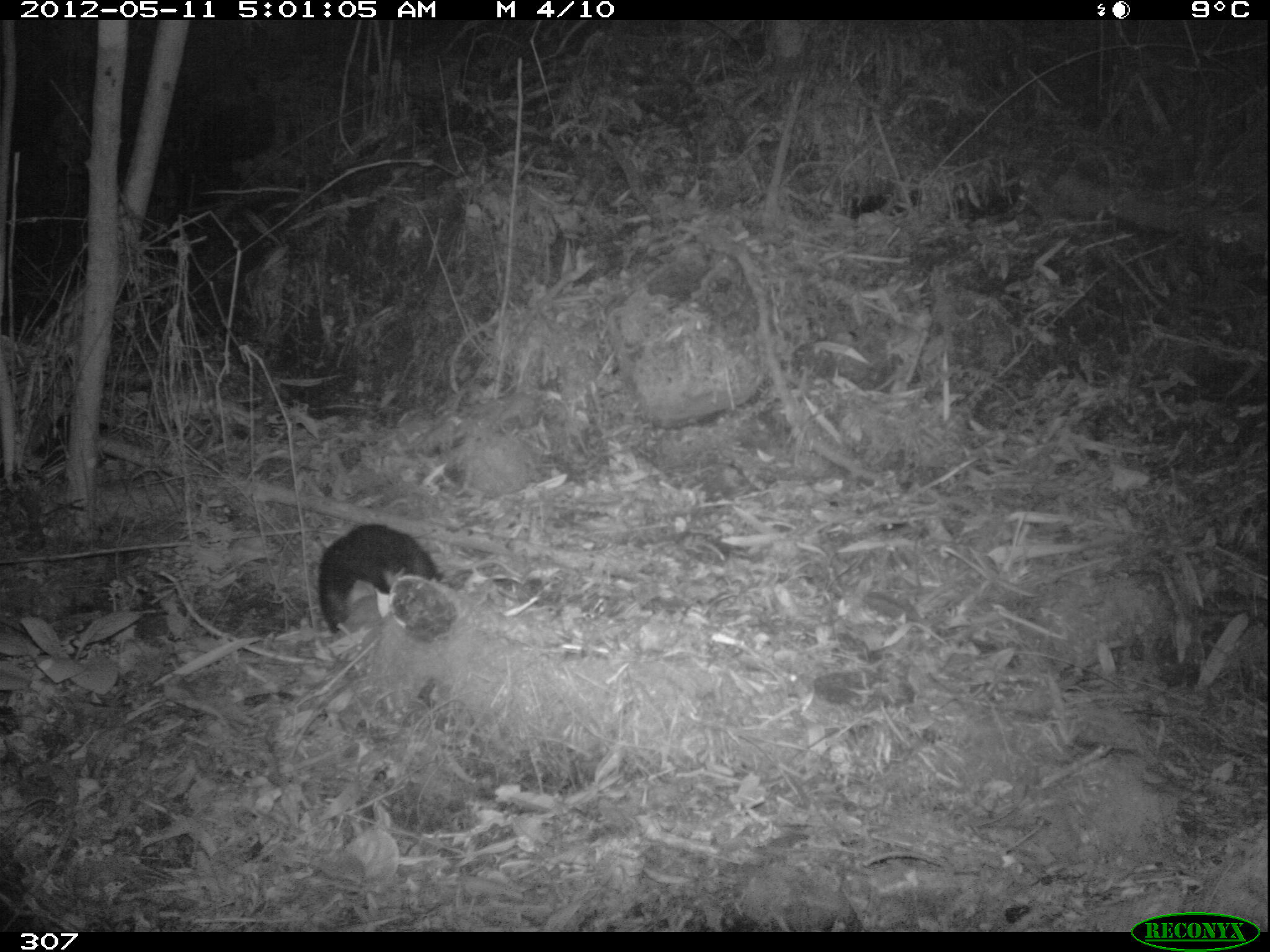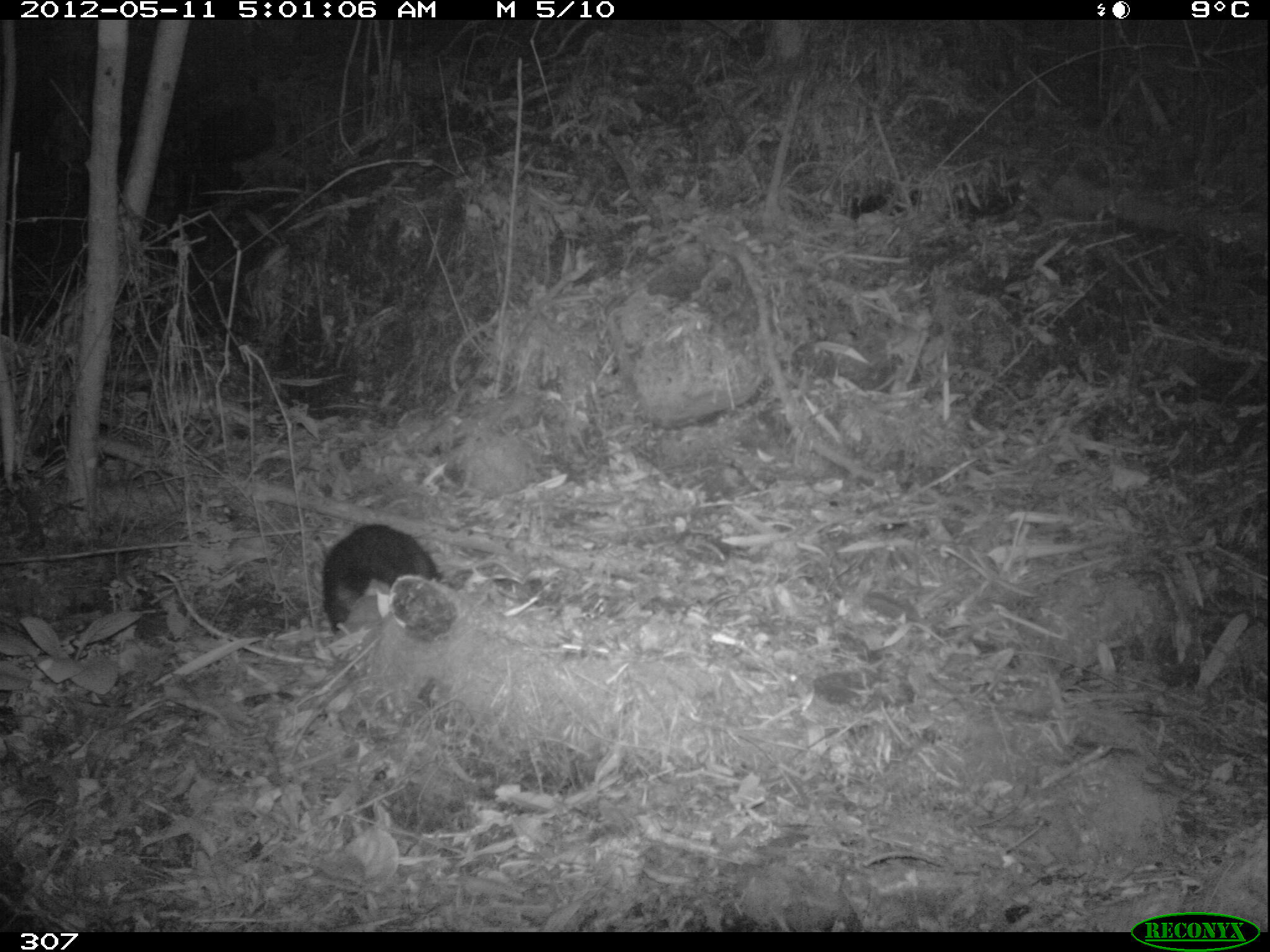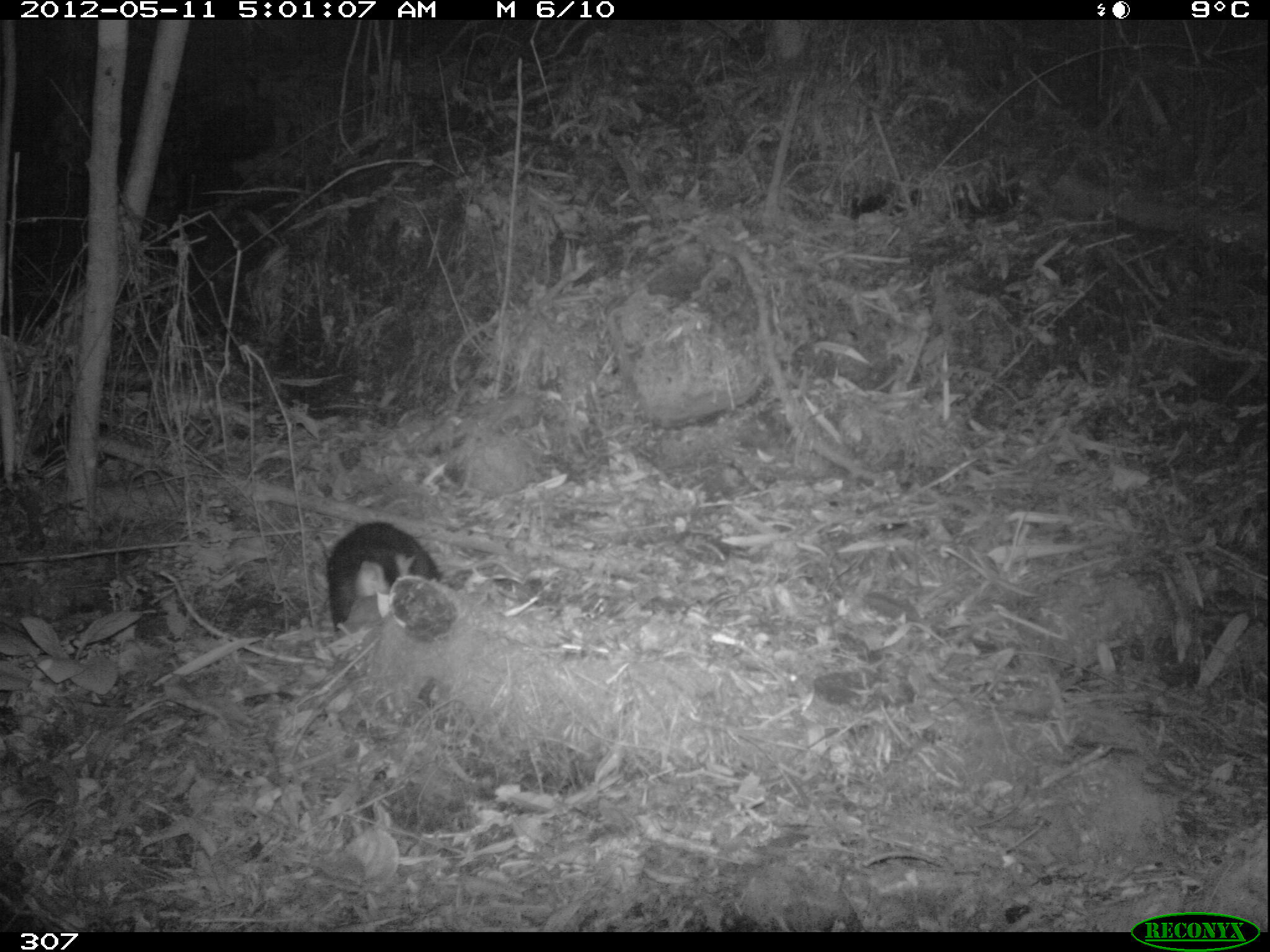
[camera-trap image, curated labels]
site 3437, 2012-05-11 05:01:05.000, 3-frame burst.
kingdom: Animalia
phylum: Chordata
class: Mammalia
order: Didelphimorphia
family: Didelphidae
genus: Didelphis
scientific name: Didelphis pernigra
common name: andean white-eared opossum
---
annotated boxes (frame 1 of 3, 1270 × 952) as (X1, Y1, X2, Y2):
didelphis pernigra: (318, 523, 440, 633)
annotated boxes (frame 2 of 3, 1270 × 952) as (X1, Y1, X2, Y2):
didelphis pernigra: (320, 523, 441, 635)